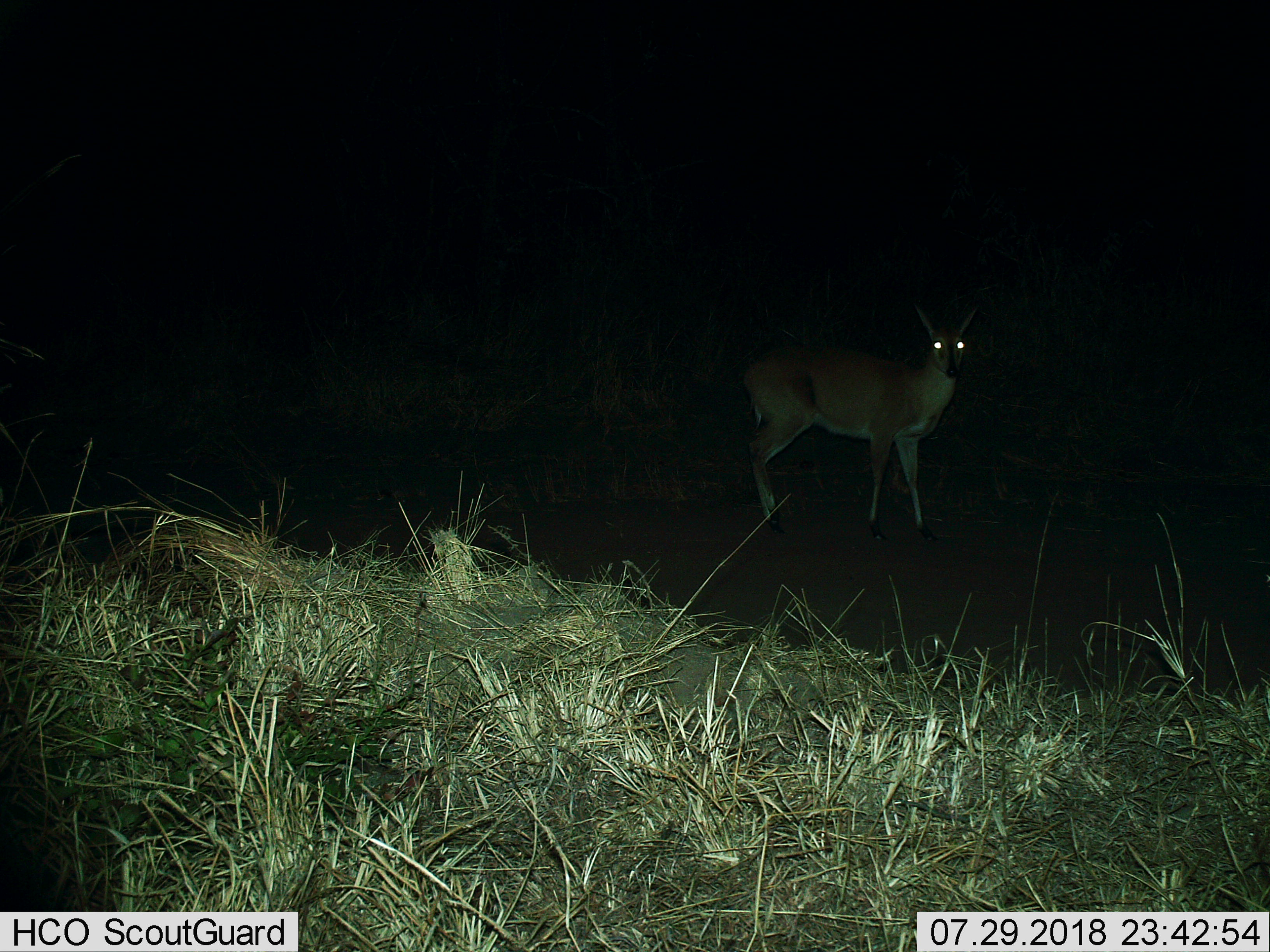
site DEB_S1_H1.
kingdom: Animalia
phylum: Chordata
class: Mammalia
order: Artiodactyla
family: Bovidae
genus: Sylvicapra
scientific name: Sylvicapra grimmia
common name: common duiker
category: duikercommongrey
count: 1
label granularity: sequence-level